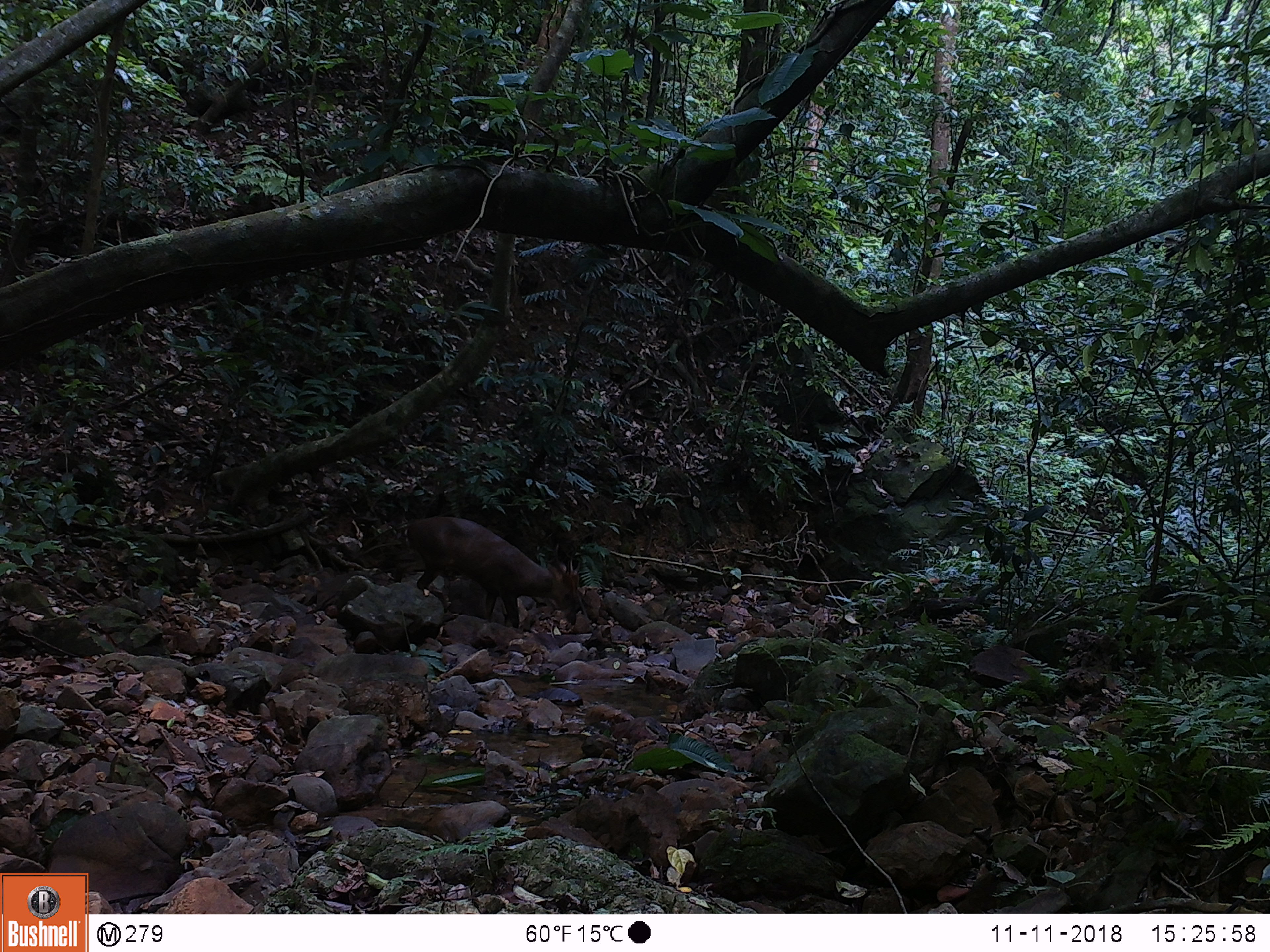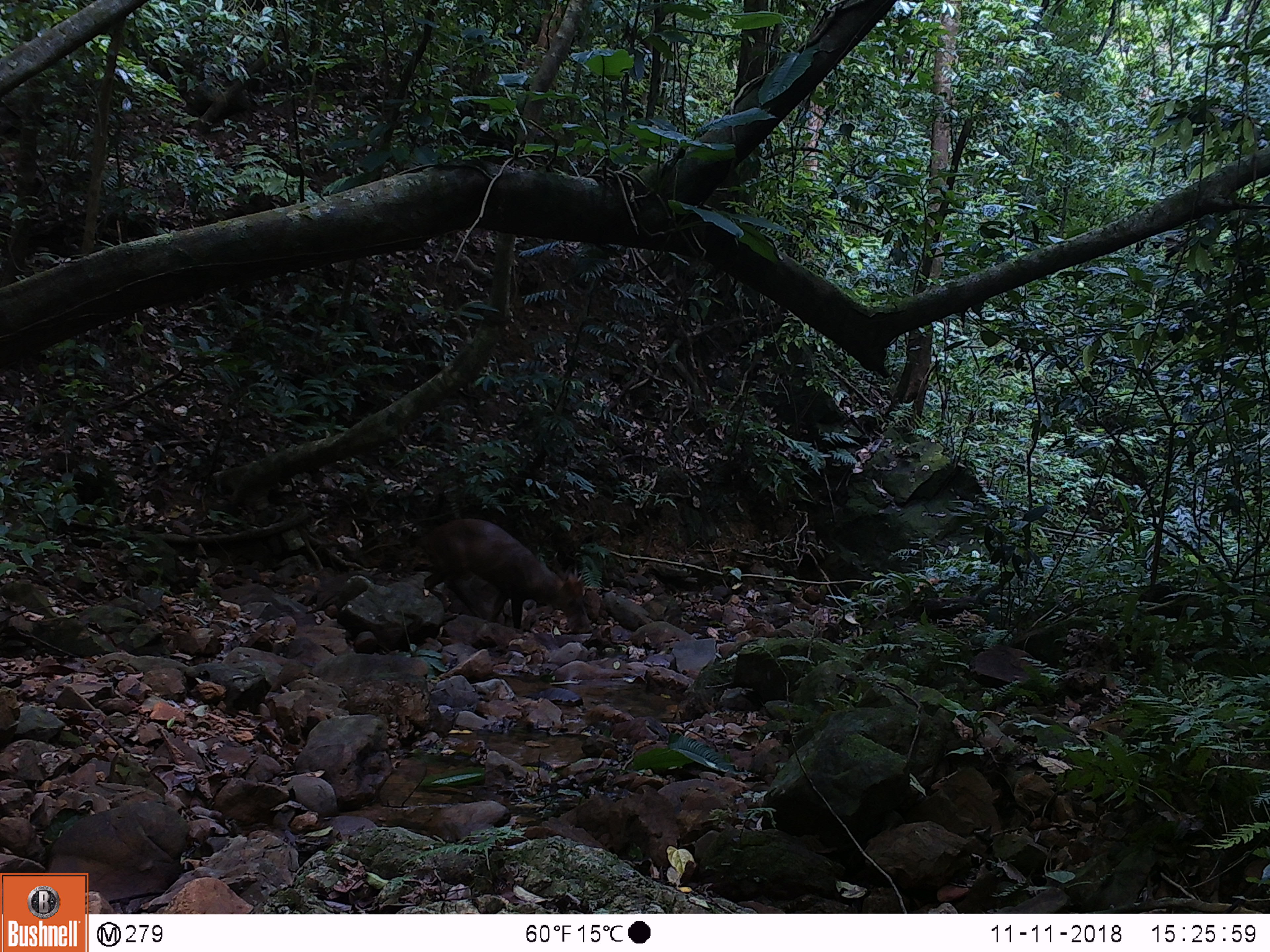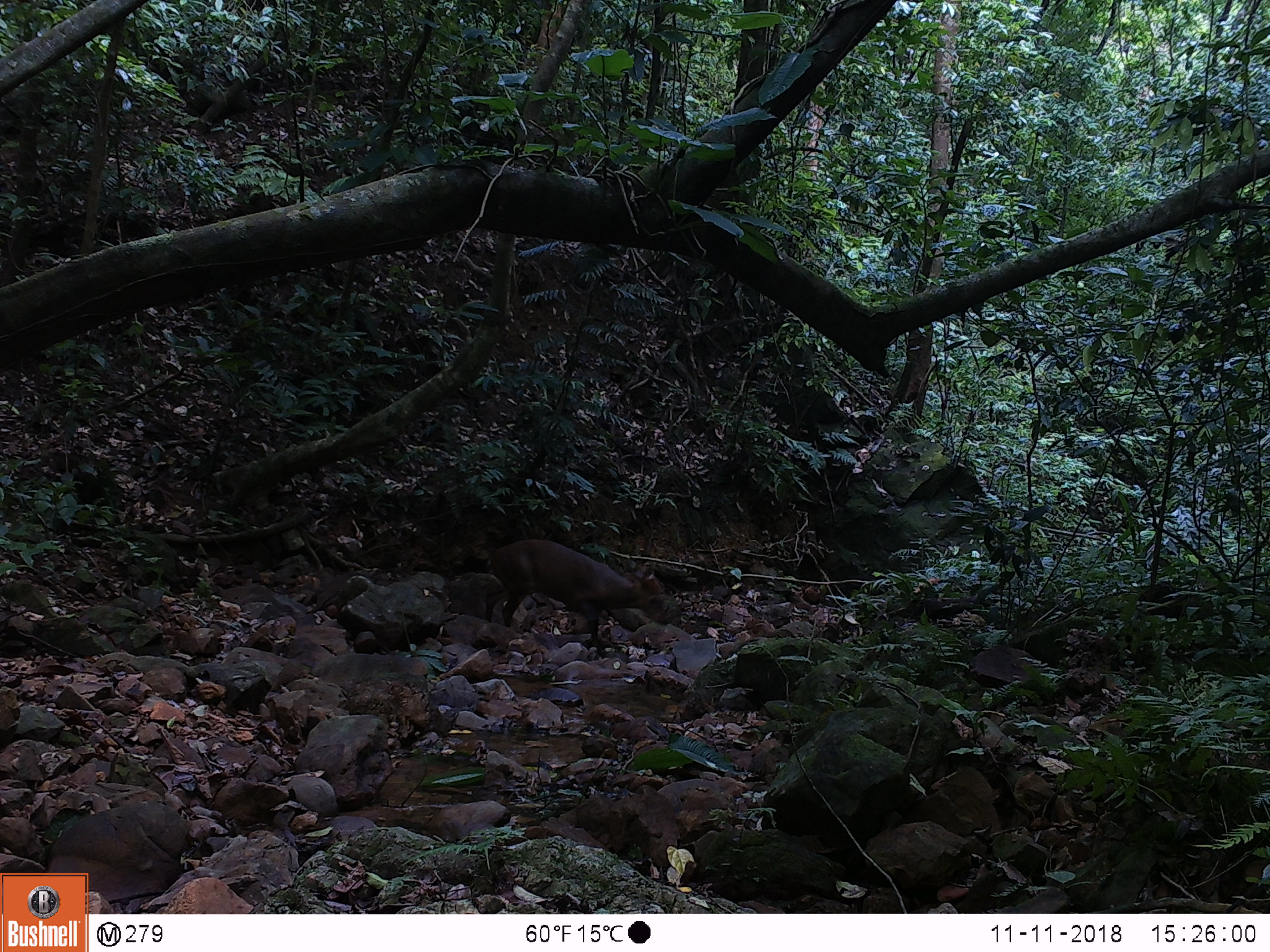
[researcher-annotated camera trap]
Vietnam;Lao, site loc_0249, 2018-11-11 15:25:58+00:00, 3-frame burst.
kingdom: Animalia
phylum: Chordata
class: Mammalia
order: Artiodactyla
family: Cervidae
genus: Muntiacus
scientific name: Muntiacus vuquangensis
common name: large-antlered muntjac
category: large antlered muntjac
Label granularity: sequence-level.